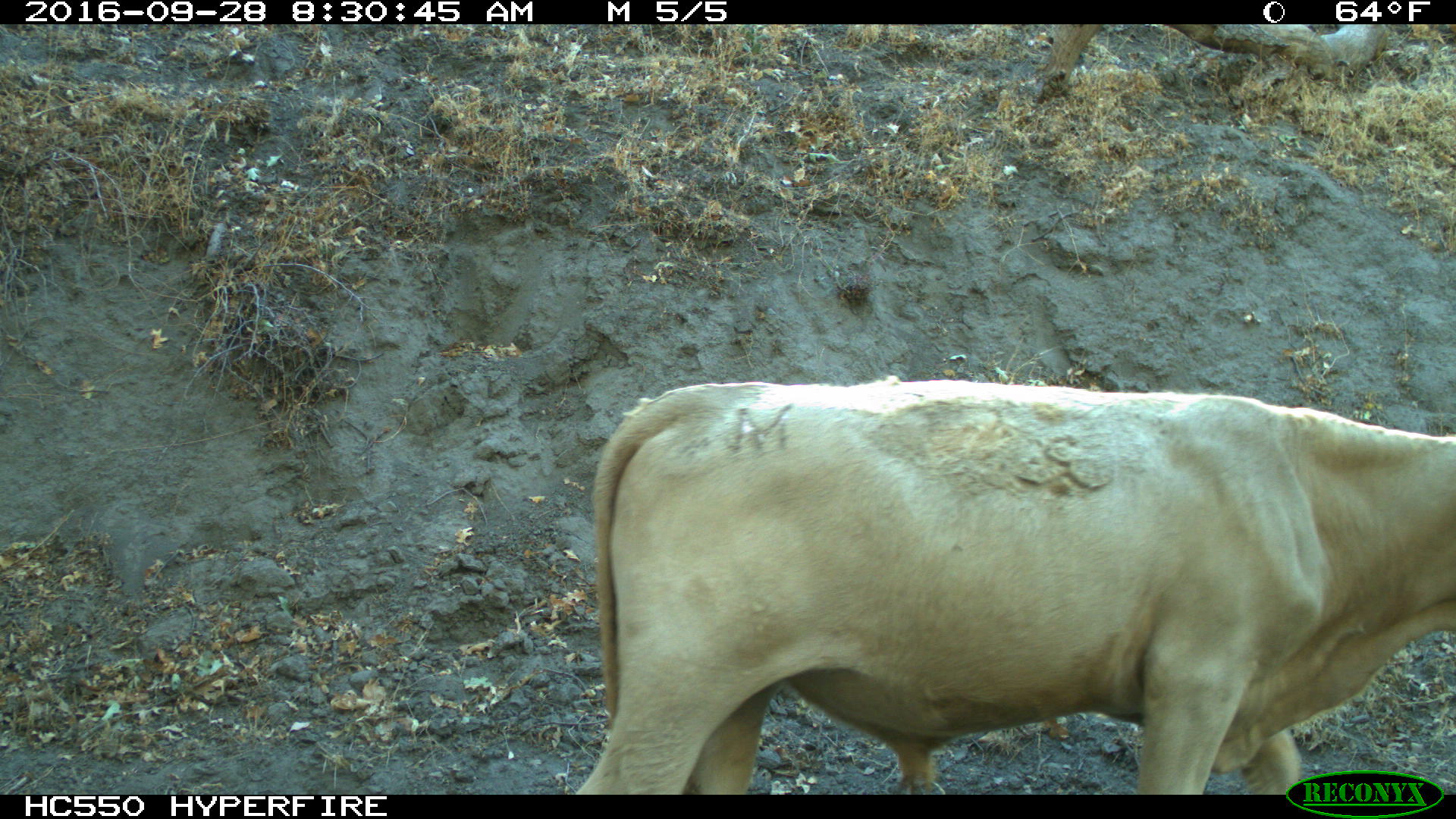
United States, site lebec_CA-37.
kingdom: Animalia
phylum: Chordata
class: Mammalia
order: Artiodactyla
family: Bovidae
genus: Bos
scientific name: Bos taurus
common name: domestic cow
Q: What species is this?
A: Bos taurus (domestic cow).